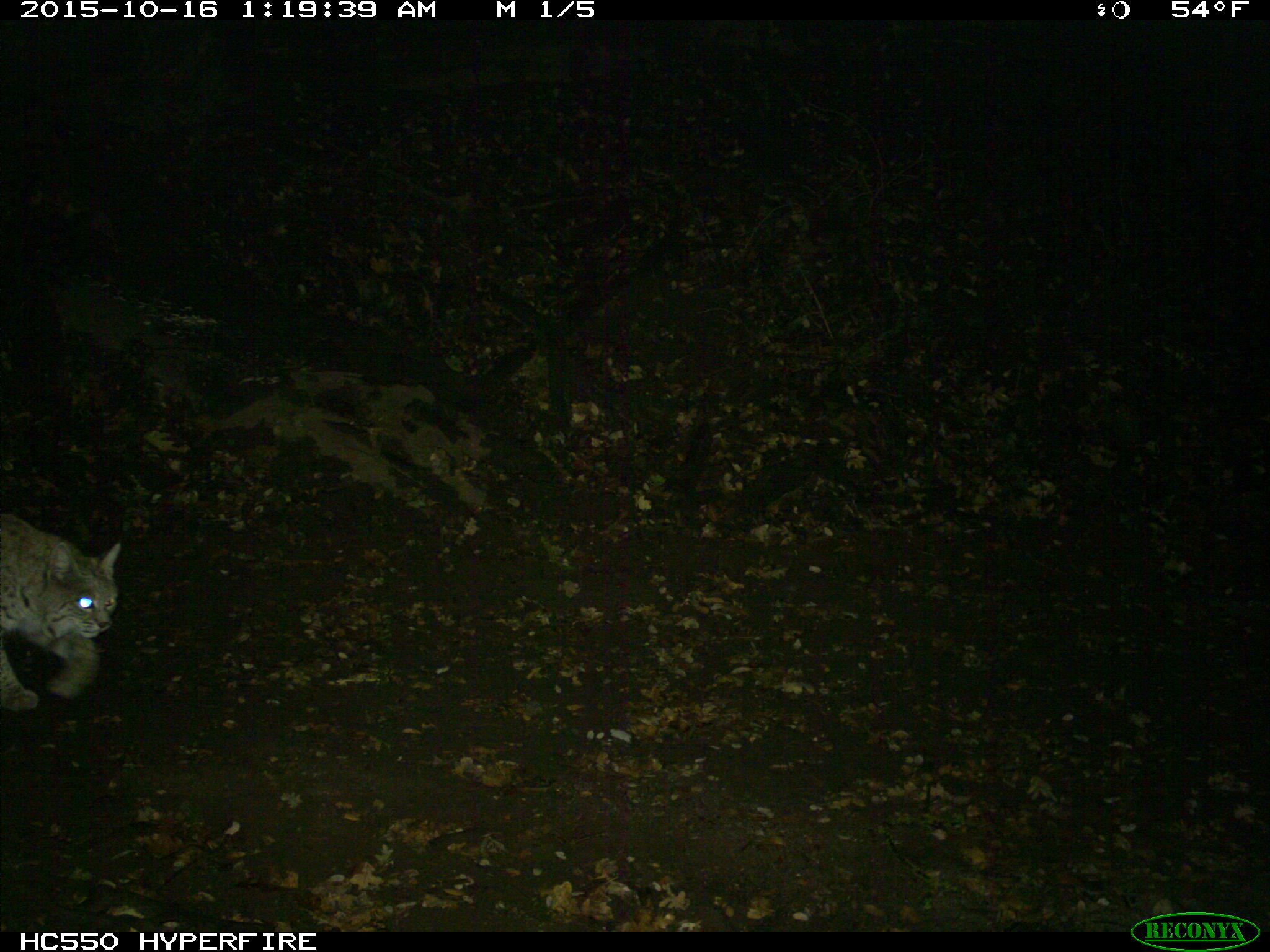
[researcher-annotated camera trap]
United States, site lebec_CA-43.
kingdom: Animalia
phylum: Chordata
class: Mammalia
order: Carnivora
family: Felidae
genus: Lynx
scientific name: Lynx rufus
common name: bobcat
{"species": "Lynx rufus (bobcat)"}